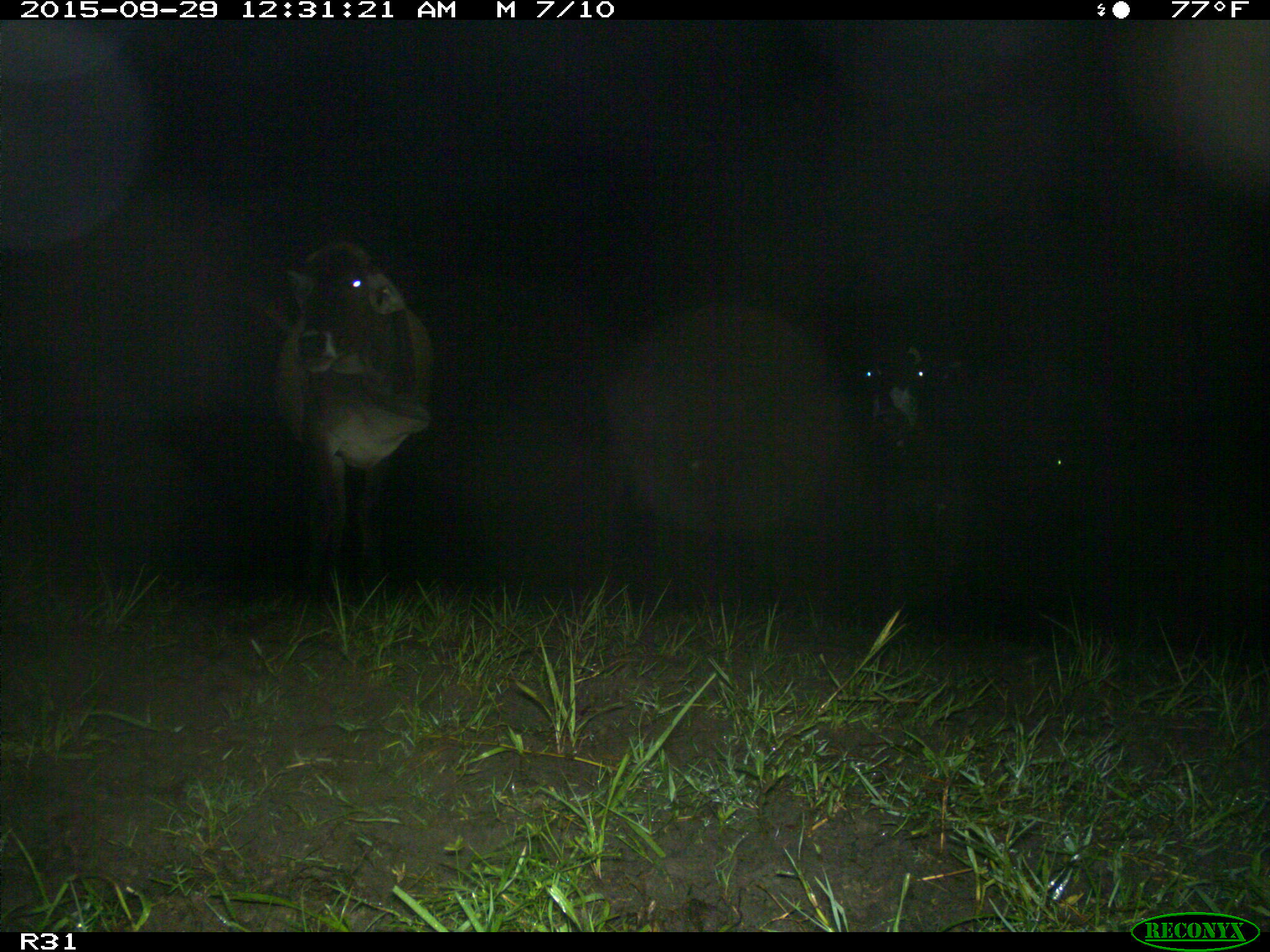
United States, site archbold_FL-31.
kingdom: Animalia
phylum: Chordata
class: Mammalia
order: Artiodactyla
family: Bovidae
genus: Bos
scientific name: Bos taurus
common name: domestic cow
Bos taurus (domestic cow).